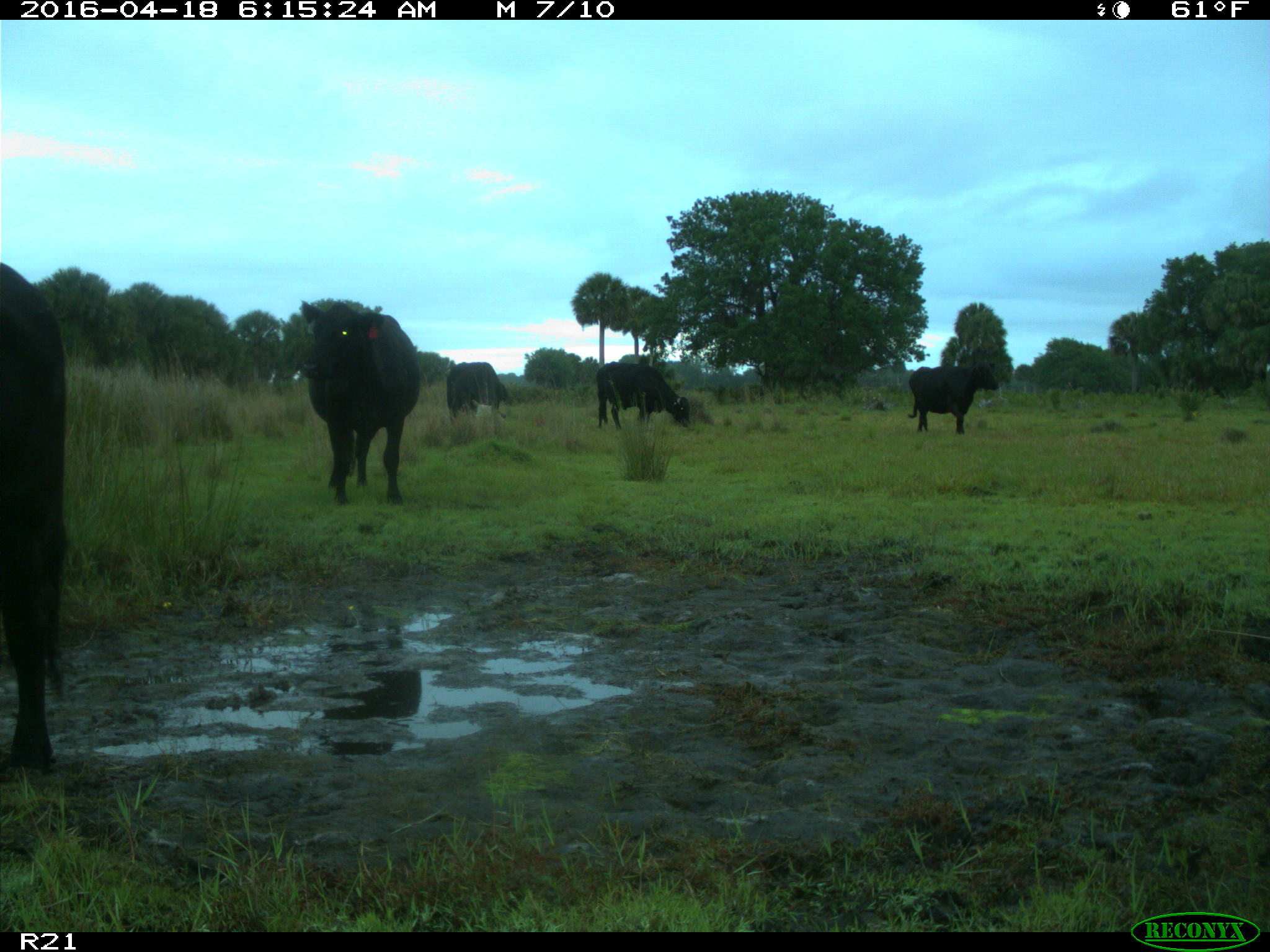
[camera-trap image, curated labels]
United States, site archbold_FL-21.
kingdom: Animalia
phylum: Chordata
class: Mammalia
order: Artiodactyla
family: Bovidae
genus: Bos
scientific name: Bos taurus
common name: domestic cow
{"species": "Bos taurus (domestic cow)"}